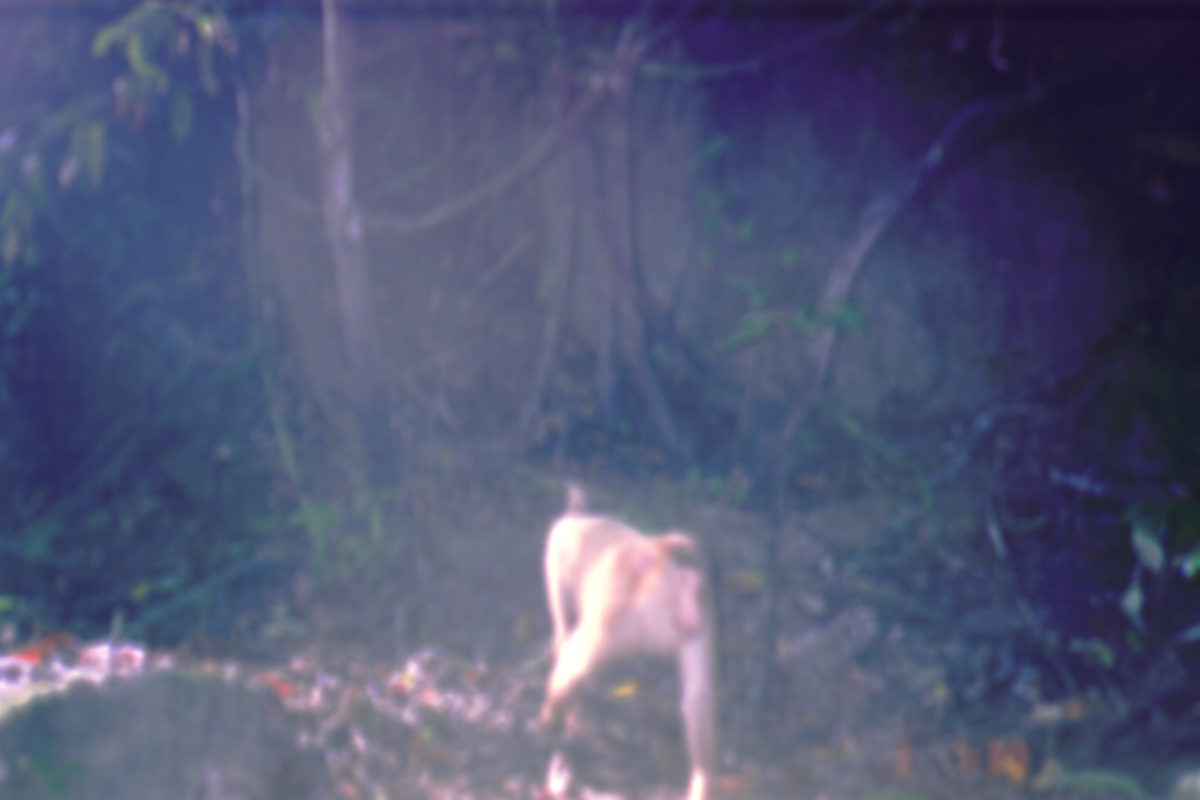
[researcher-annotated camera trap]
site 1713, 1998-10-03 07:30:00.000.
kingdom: Animalia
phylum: Chordata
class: Mammalia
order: Primates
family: Cercopithecidae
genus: Macaca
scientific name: Macaca nemestrina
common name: southern pig-tailed macaque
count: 1